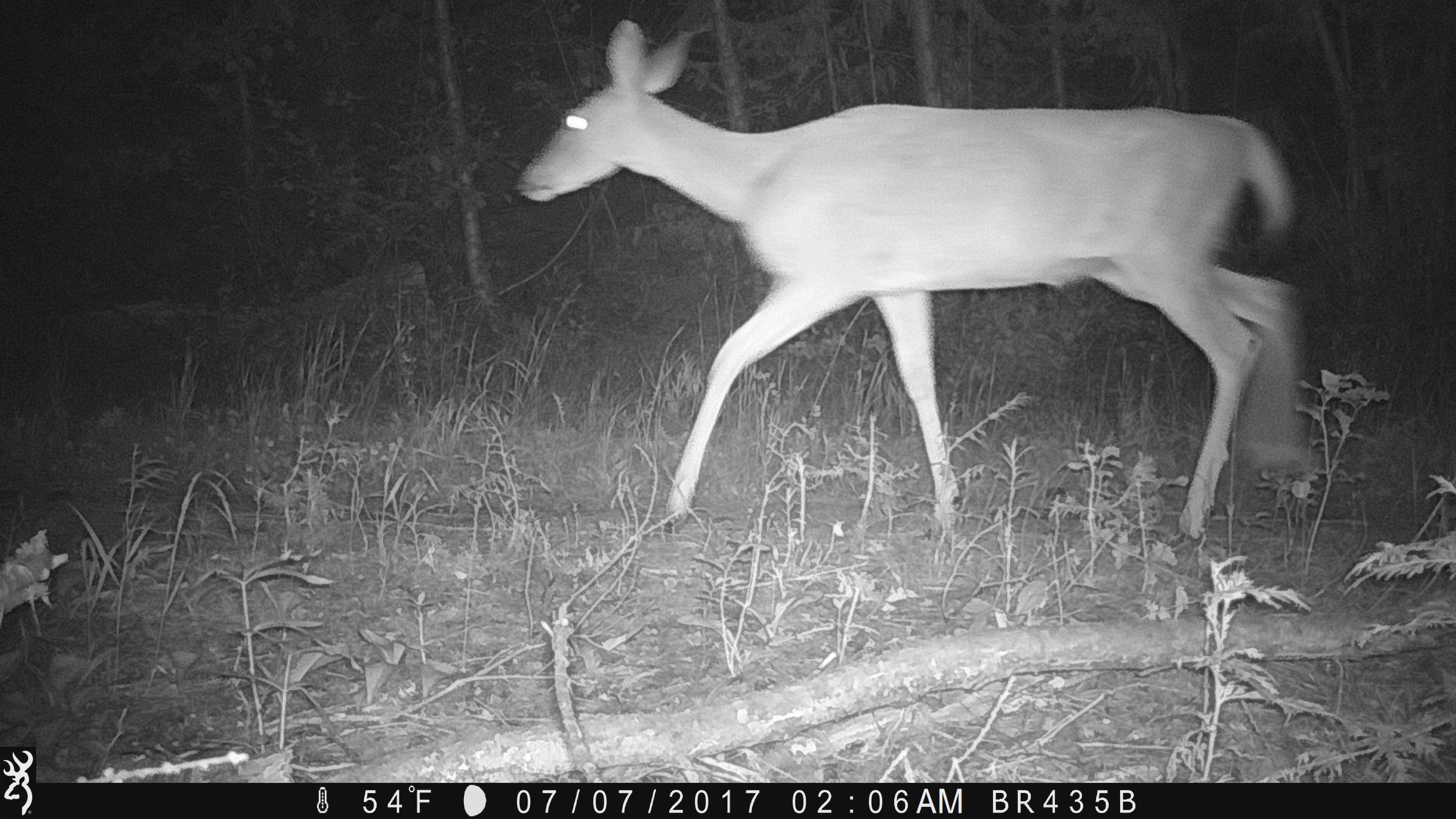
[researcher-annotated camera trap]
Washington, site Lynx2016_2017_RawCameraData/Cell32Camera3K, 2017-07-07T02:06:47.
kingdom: Animalia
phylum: Chordata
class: Mammalia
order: Artiodactyla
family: Cervidae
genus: Odocoileus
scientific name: Odocoileus hemionus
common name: mule deer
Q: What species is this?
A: Odocoileus hemionus (mule deer).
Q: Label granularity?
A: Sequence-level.